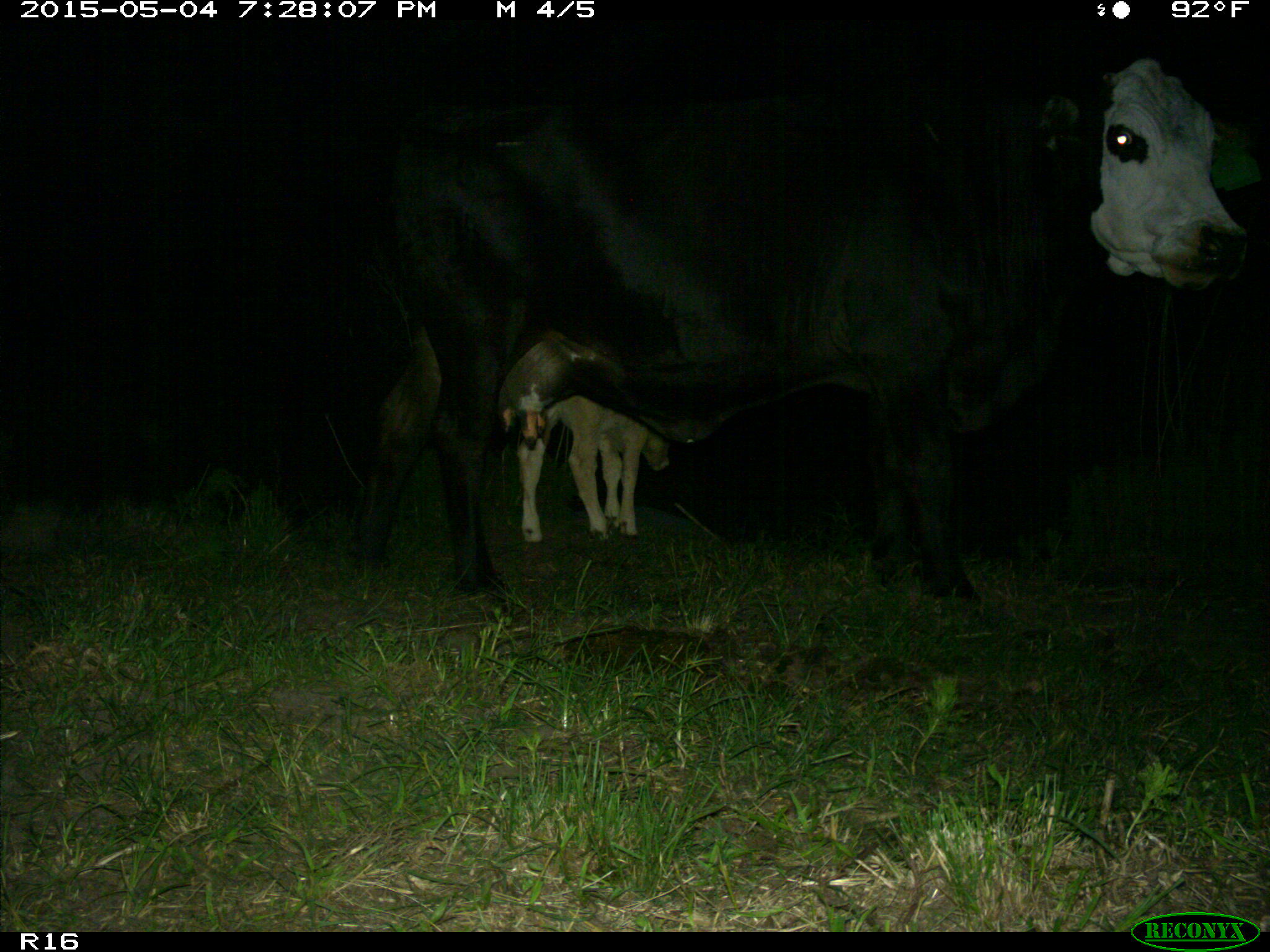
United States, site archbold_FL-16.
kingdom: Animalia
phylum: Chordata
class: Mammalia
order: Artiodactyla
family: Bovidae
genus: Bos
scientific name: Bos taurus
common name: domestic cow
Bos taurus (domestic cow).